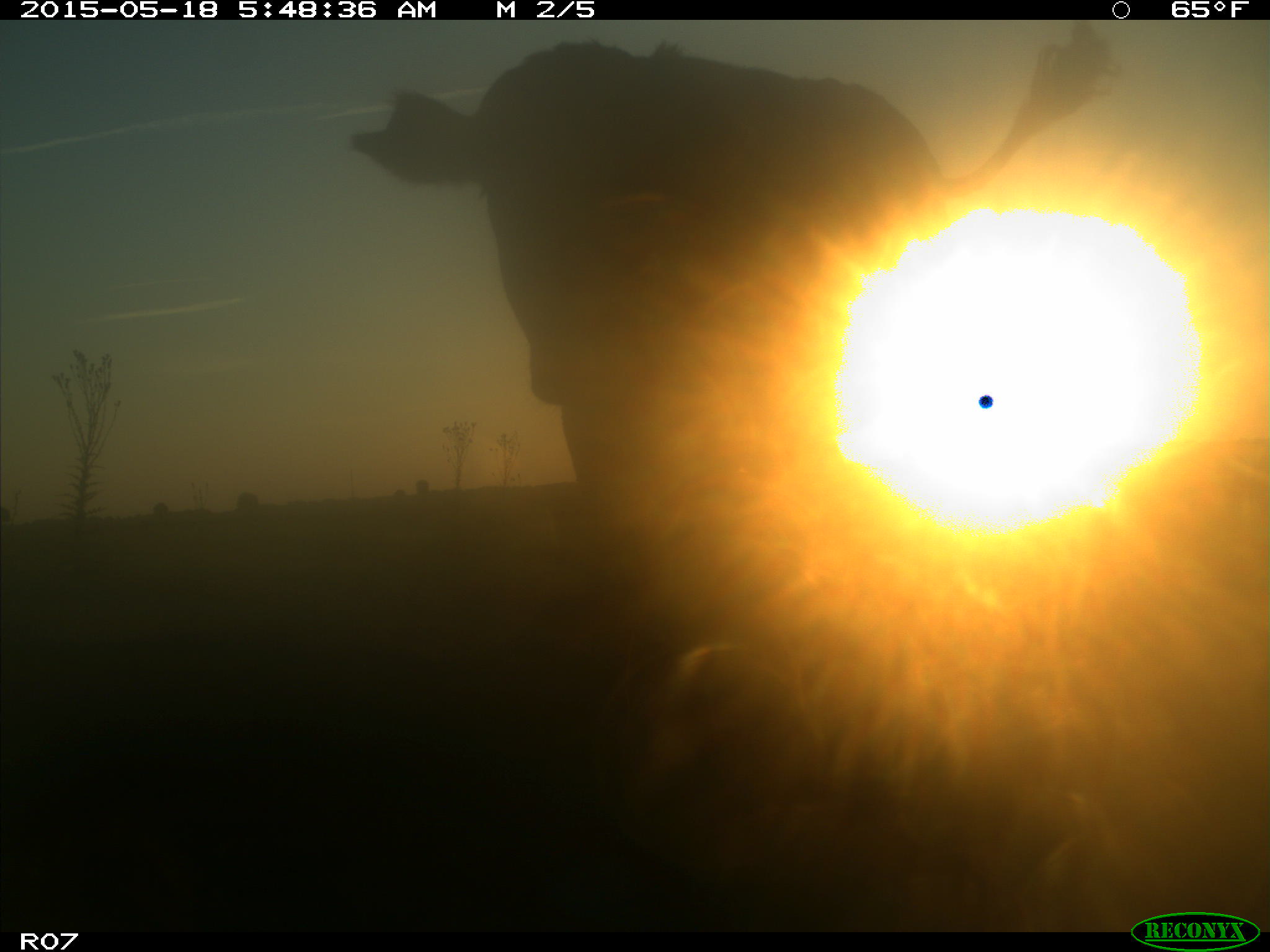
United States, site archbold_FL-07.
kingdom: Animalia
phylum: Chordata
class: Mammalia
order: Artiodactyla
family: Bovidae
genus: Bos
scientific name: Bos taurus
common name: domestic cow